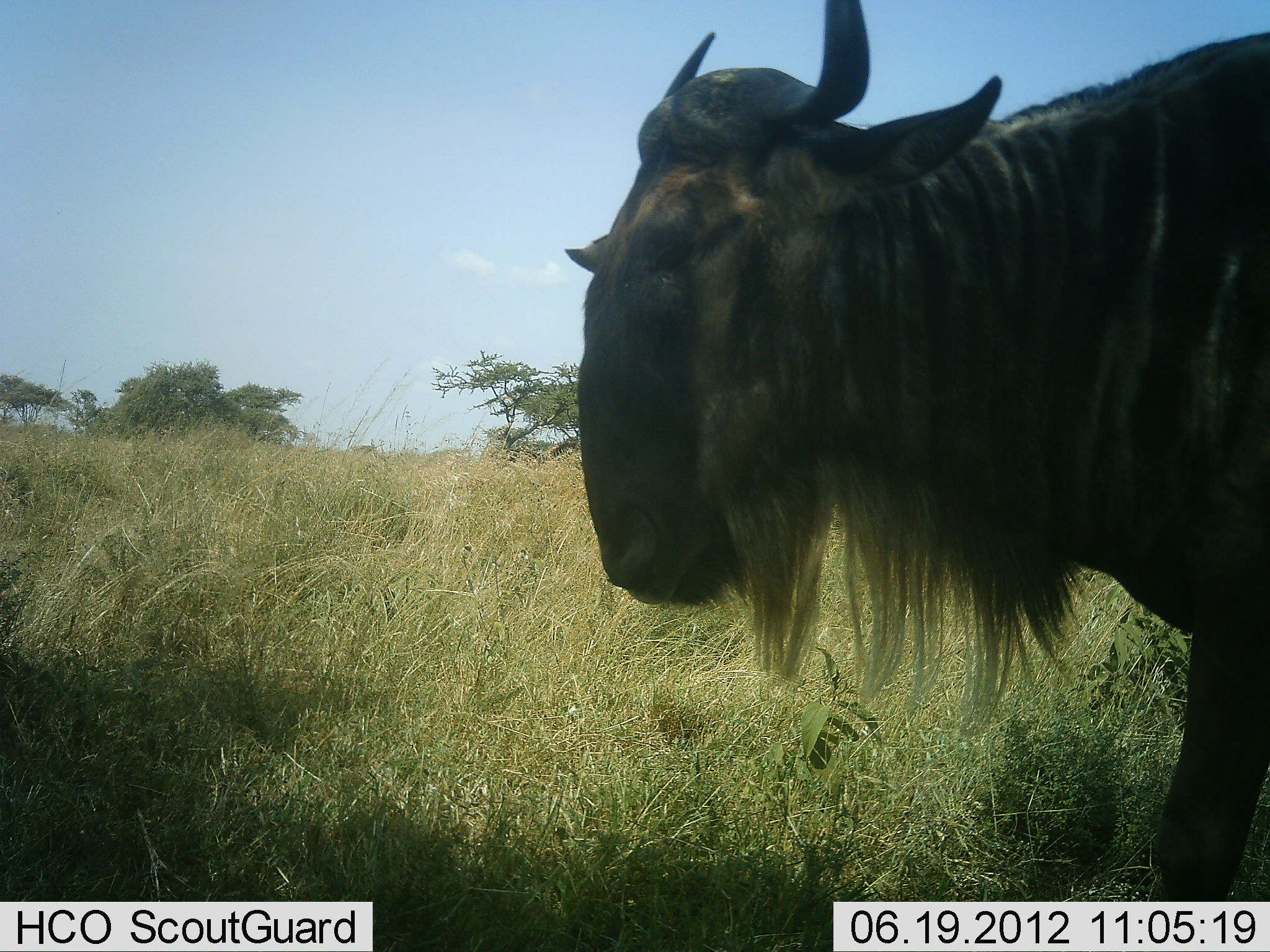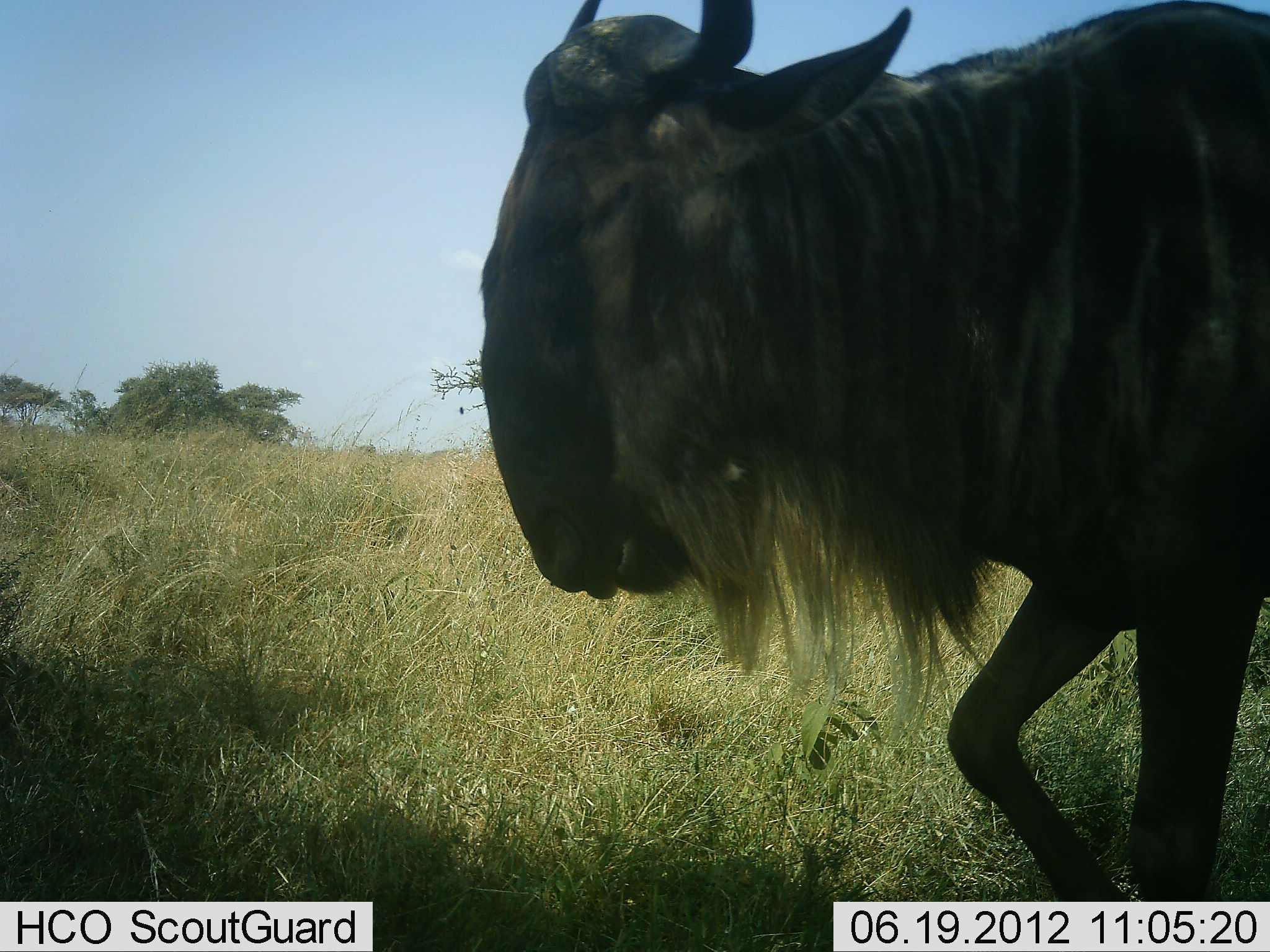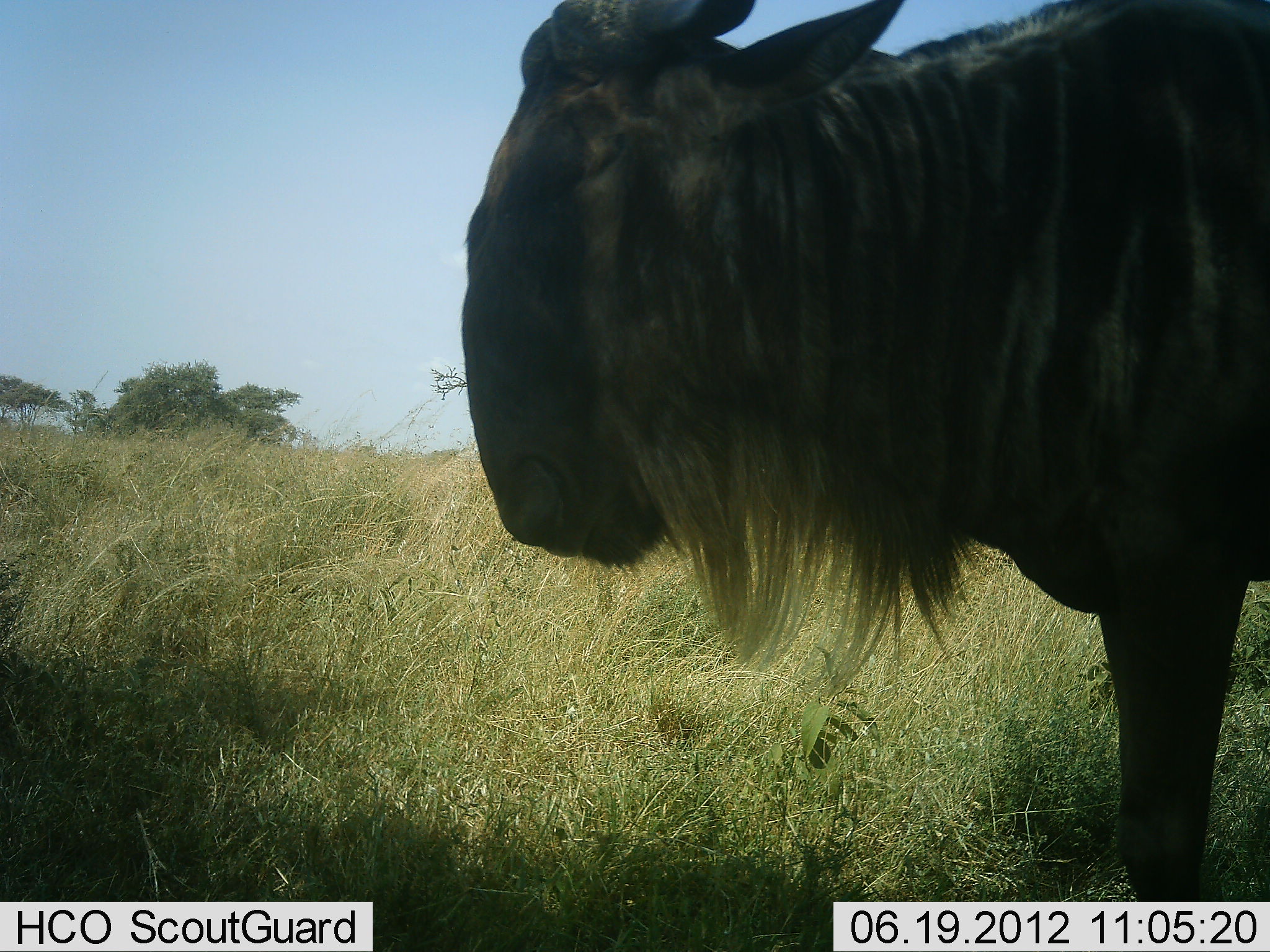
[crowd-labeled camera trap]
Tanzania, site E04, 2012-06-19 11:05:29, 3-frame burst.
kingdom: Animalia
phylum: Chordata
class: Mammalia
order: Artiodactyla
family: Bovidae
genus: Connochaetes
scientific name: Connochaetes taurinus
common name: blue wildebeest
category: wildebeest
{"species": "wildebeest (blue wildebeest) (Connochaetes taurinus)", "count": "1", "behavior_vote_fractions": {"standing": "40%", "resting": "0%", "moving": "70%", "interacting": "0%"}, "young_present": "0%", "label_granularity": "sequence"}